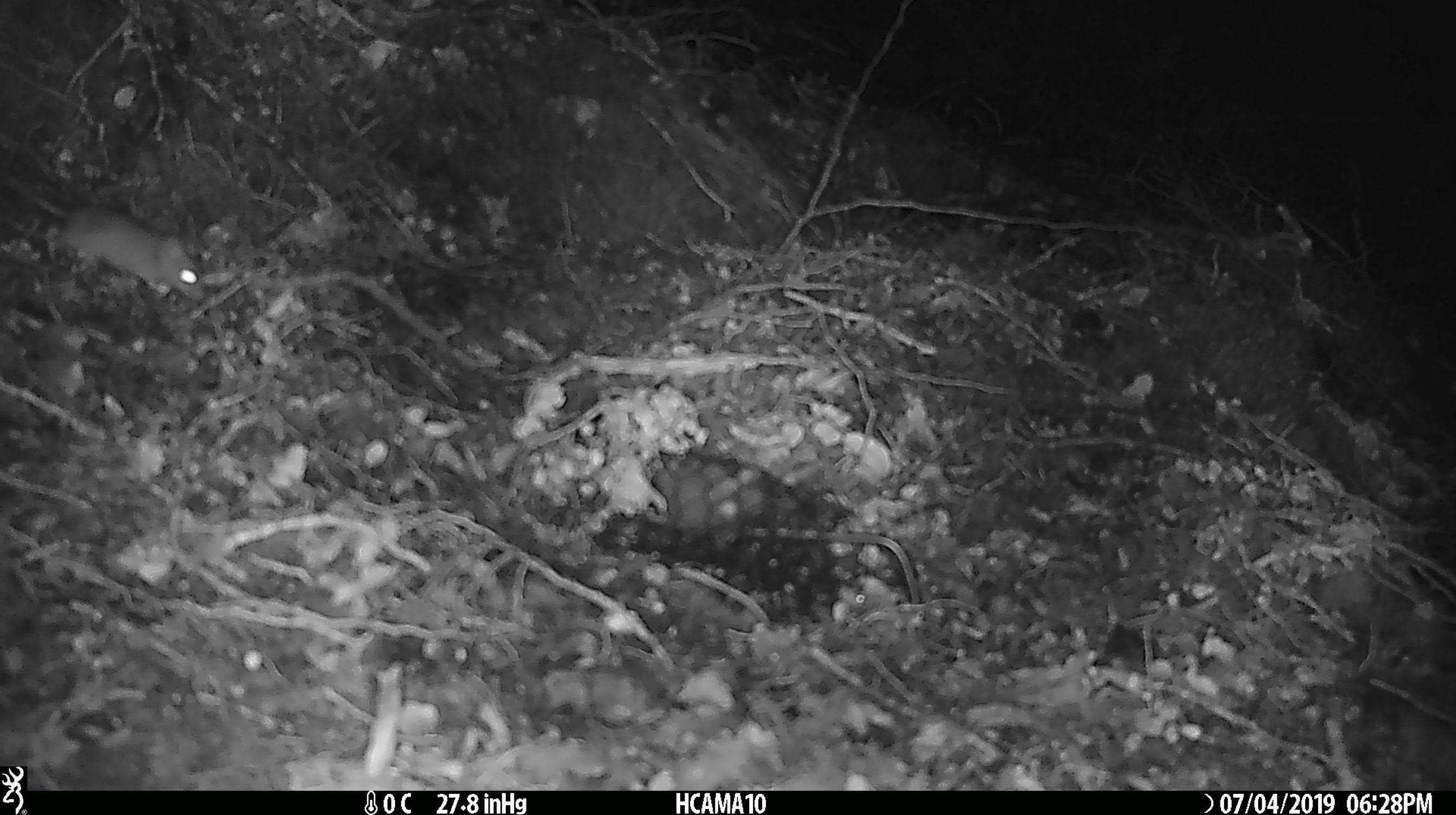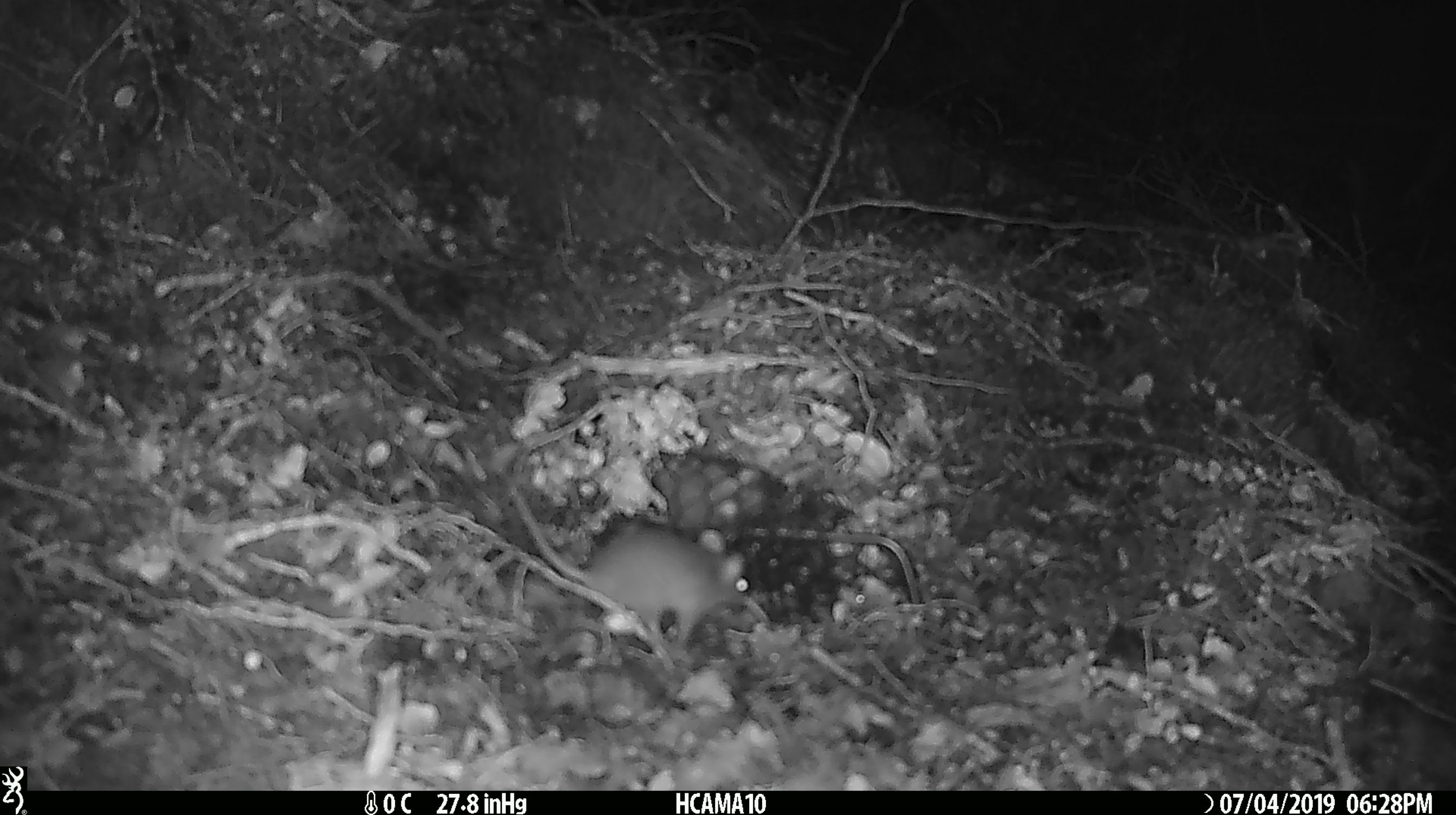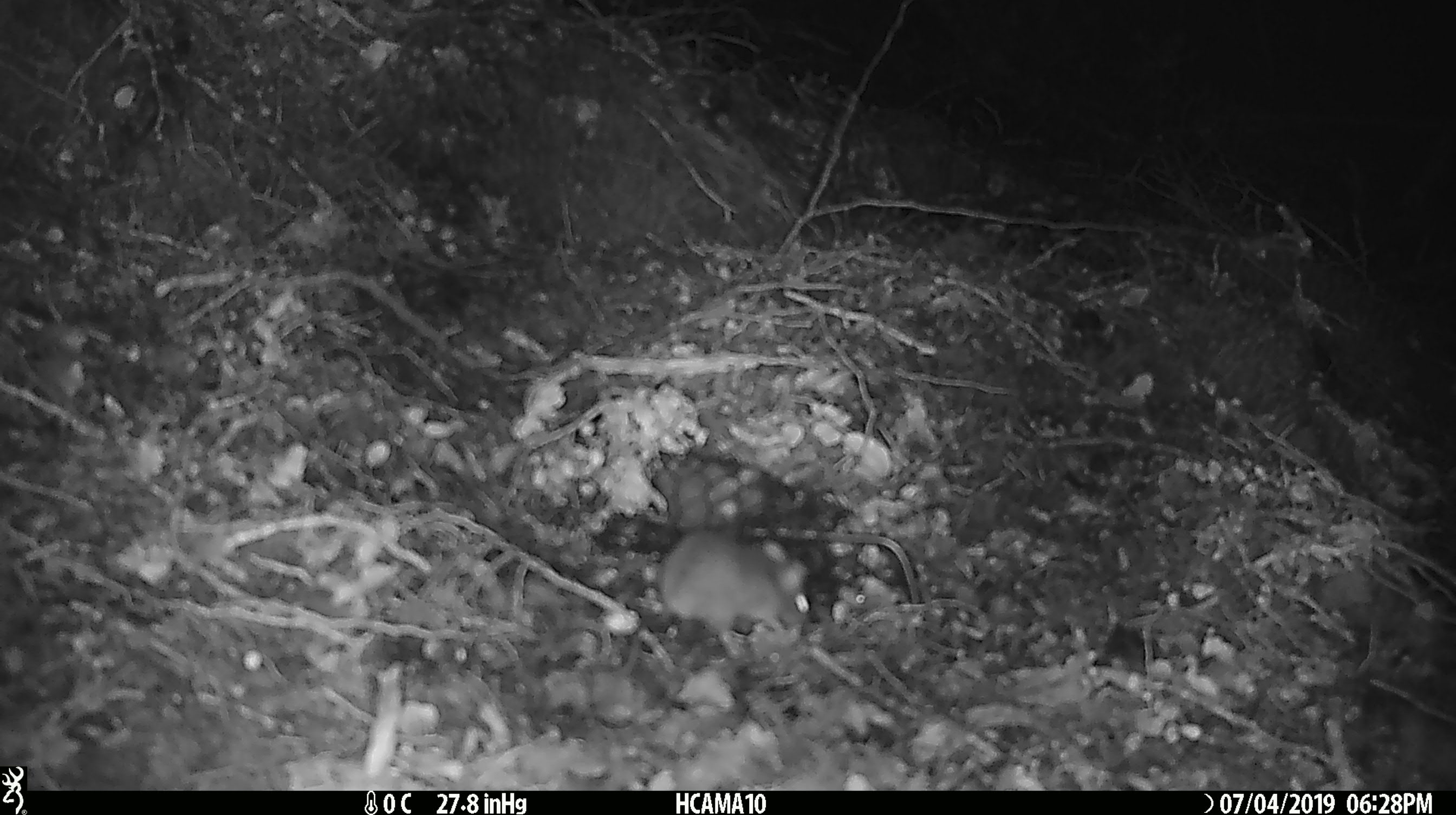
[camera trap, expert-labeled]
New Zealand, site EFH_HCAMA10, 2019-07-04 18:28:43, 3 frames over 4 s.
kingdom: Animalia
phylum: Chordata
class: Mammalia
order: Rodentia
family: Muridae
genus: Mus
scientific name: Mus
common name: mouse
Mouse (Mus).